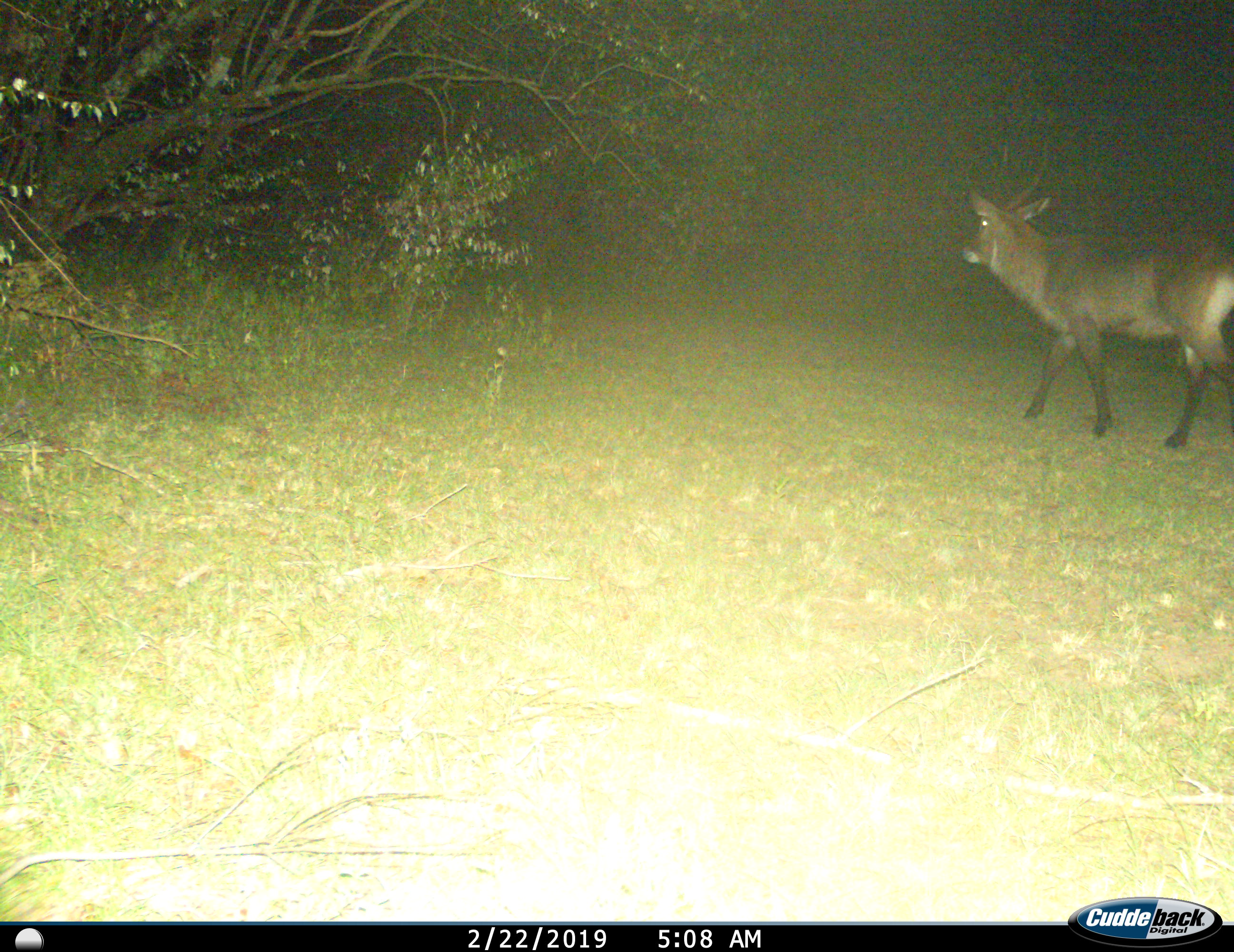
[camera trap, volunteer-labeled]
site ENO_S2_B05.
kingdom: Animalia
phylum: Chordata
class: Mammalia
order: Artiodactyla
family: Bovidae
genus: Kobus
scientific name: Kobus ellipsiprymnus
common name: waterbuck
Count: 1.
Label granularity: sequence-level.